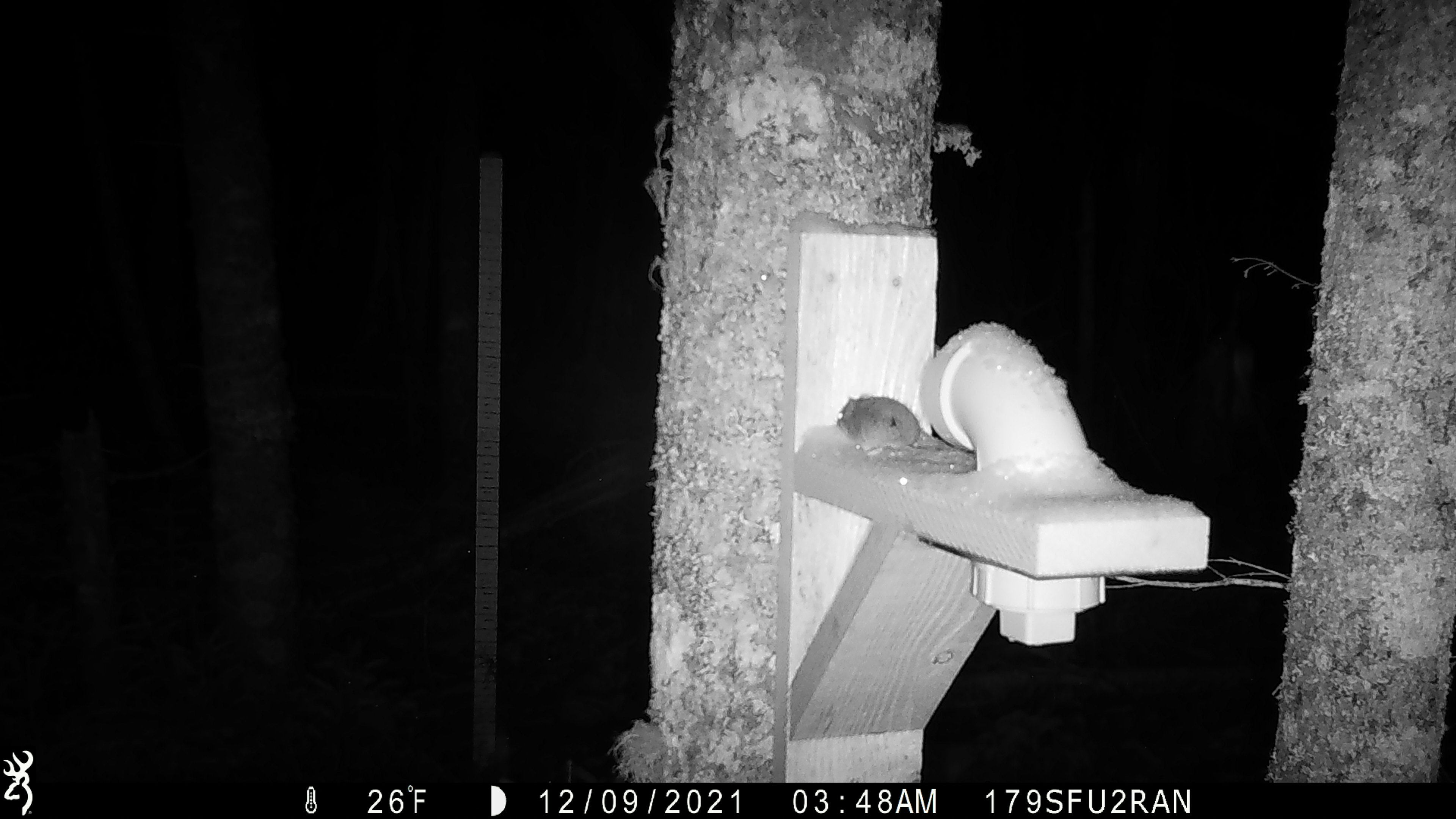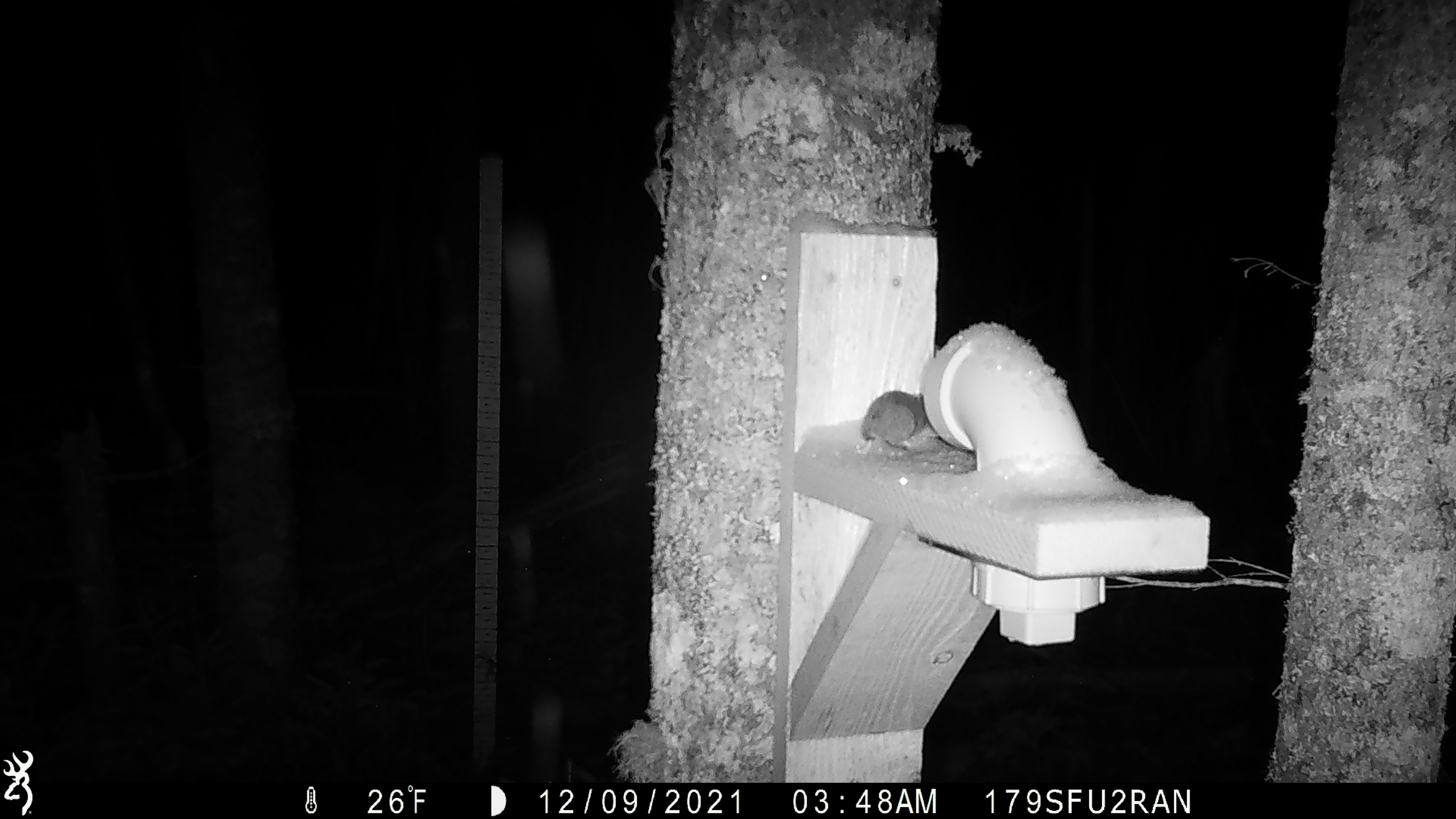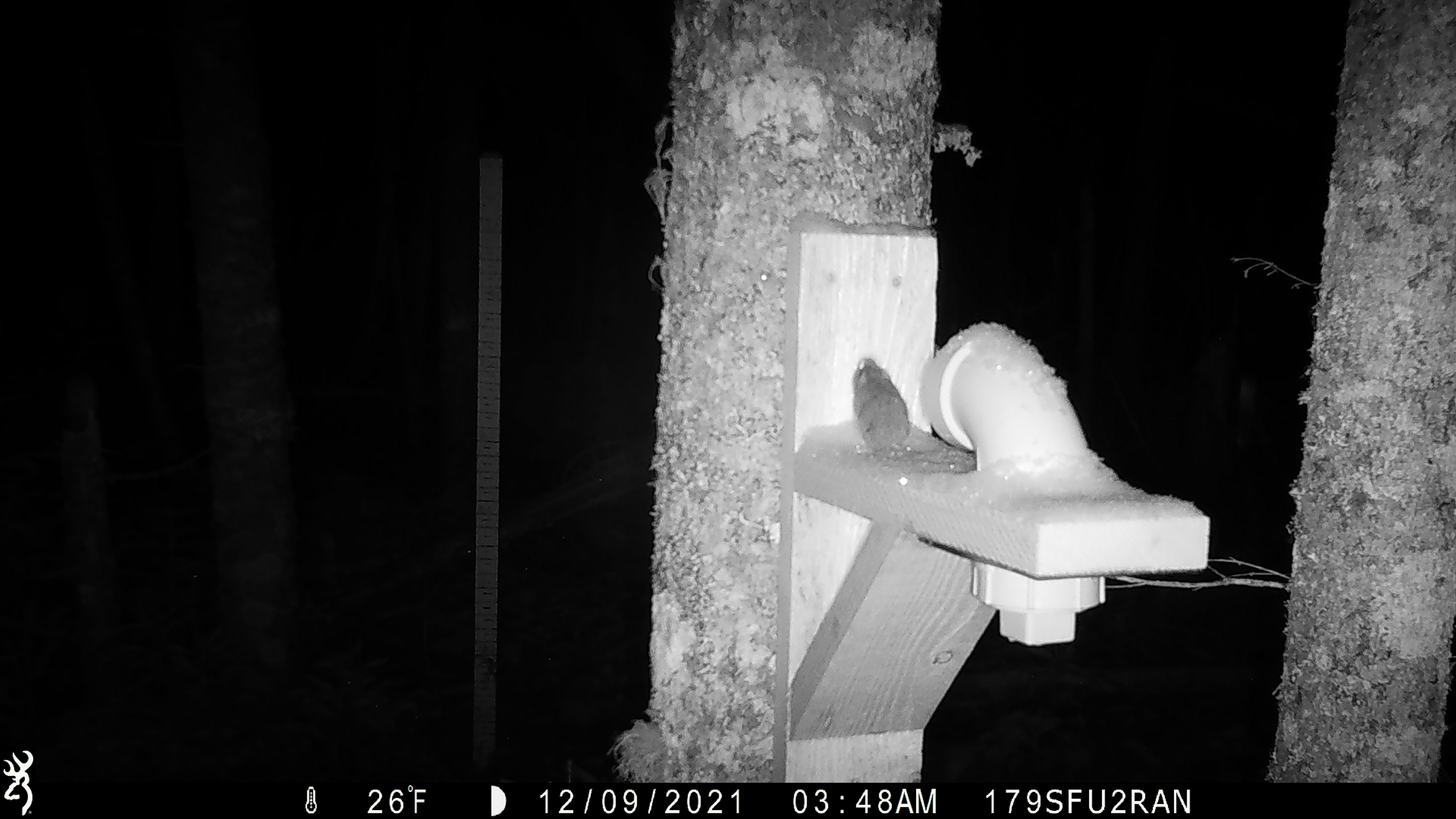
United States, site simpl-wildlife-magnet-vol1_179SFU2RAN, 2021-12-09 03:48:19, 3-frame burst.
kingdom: Animalia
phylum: Chordata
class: Mammalia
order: Rodentia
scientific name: Rodentia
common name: mouse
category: mouse sp.